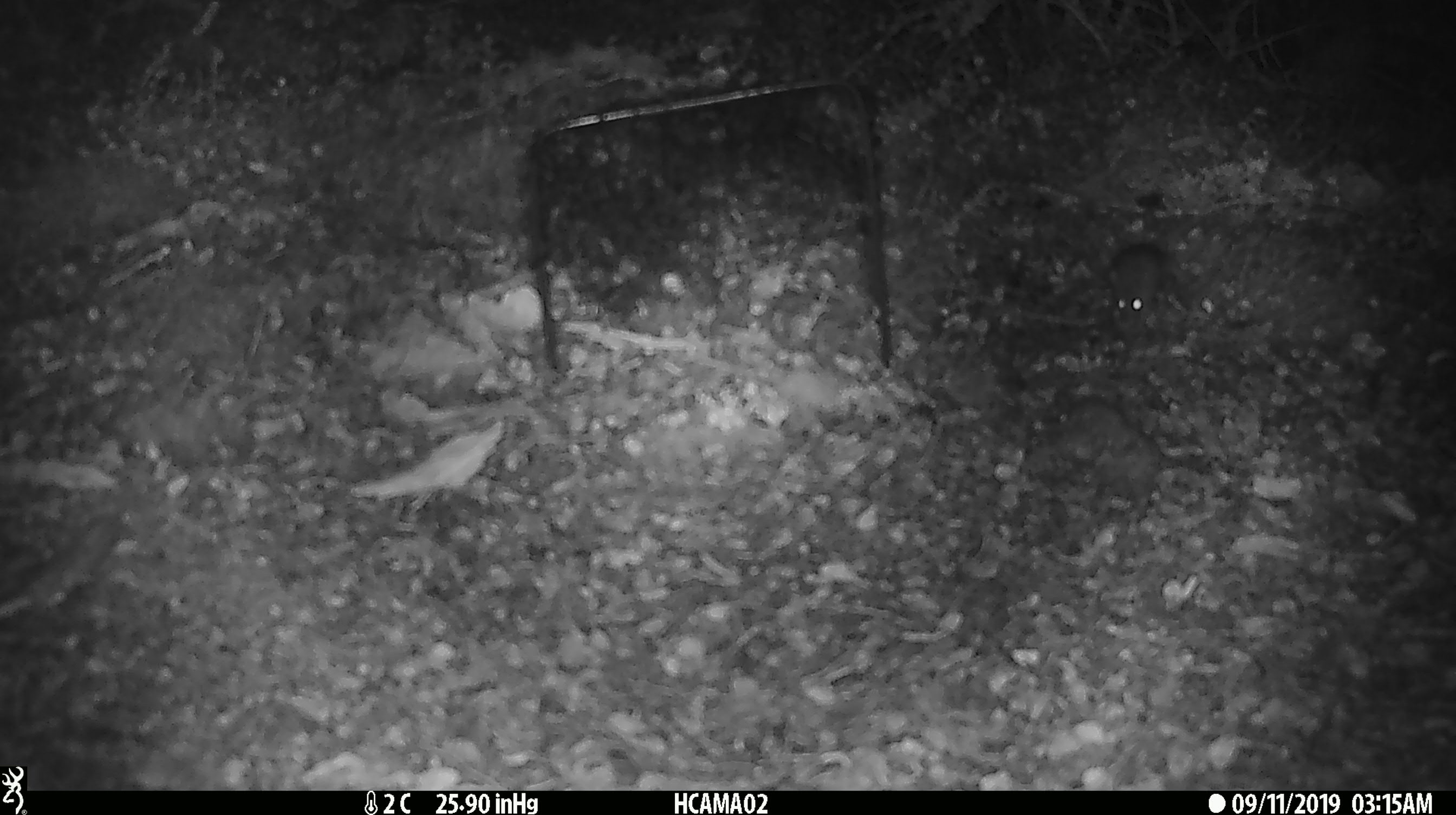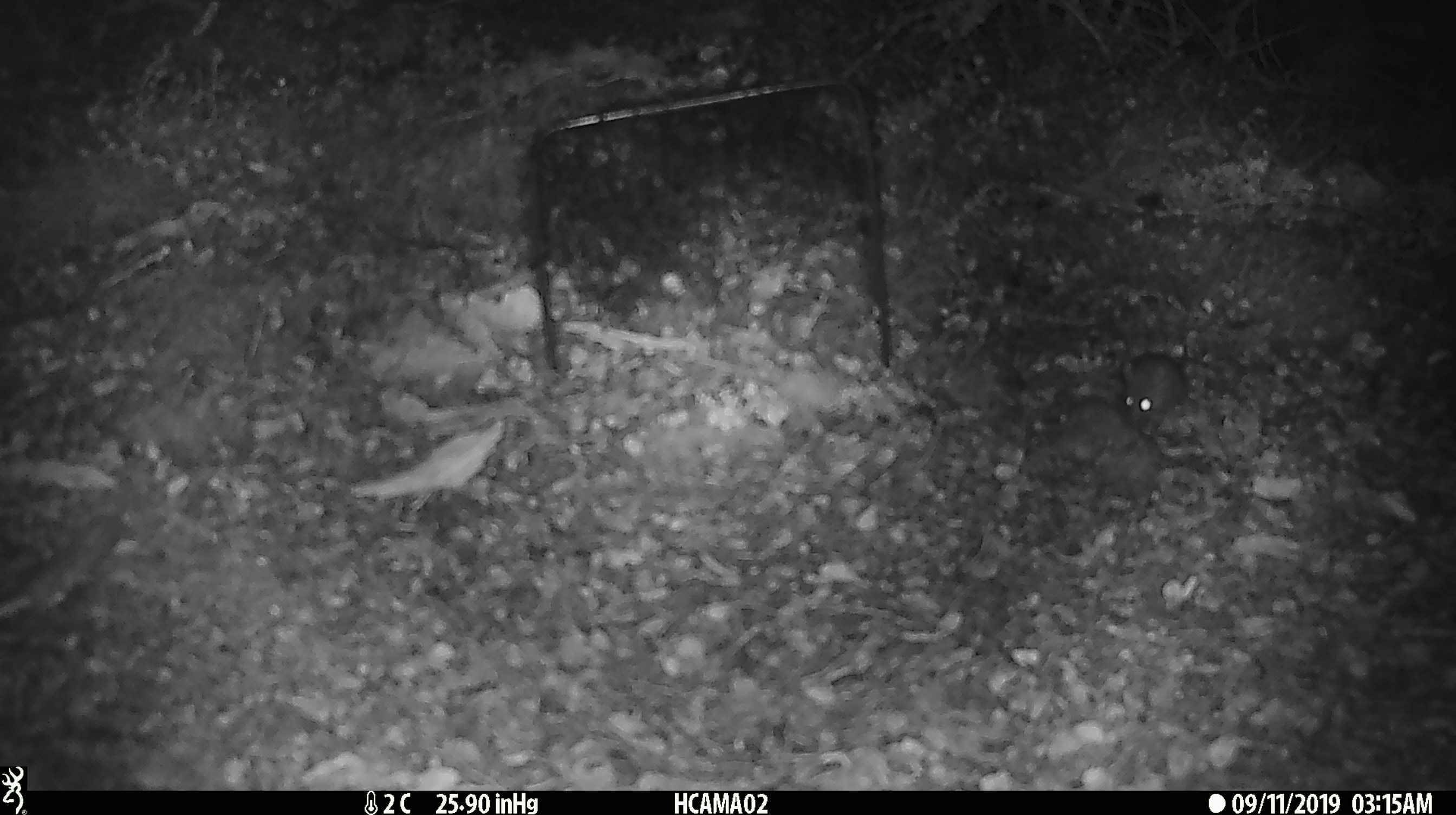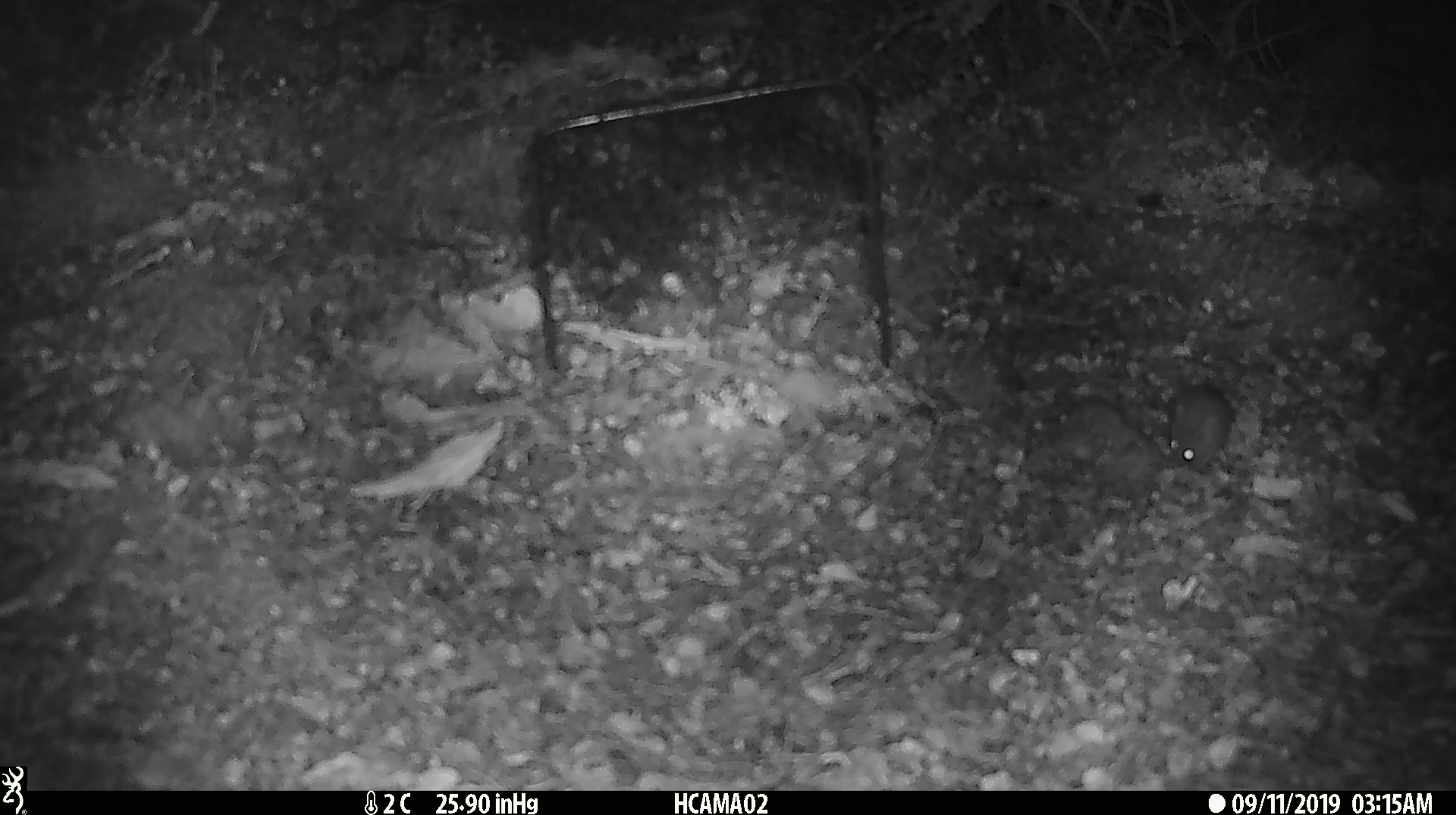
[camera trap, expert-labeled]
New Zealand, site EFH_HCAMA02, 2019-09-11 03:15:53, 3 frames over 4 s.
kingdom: Animalia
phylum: Chordata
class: Mammalia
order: Rodentia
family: Muridae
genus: Mus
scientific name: Mus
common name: mouse